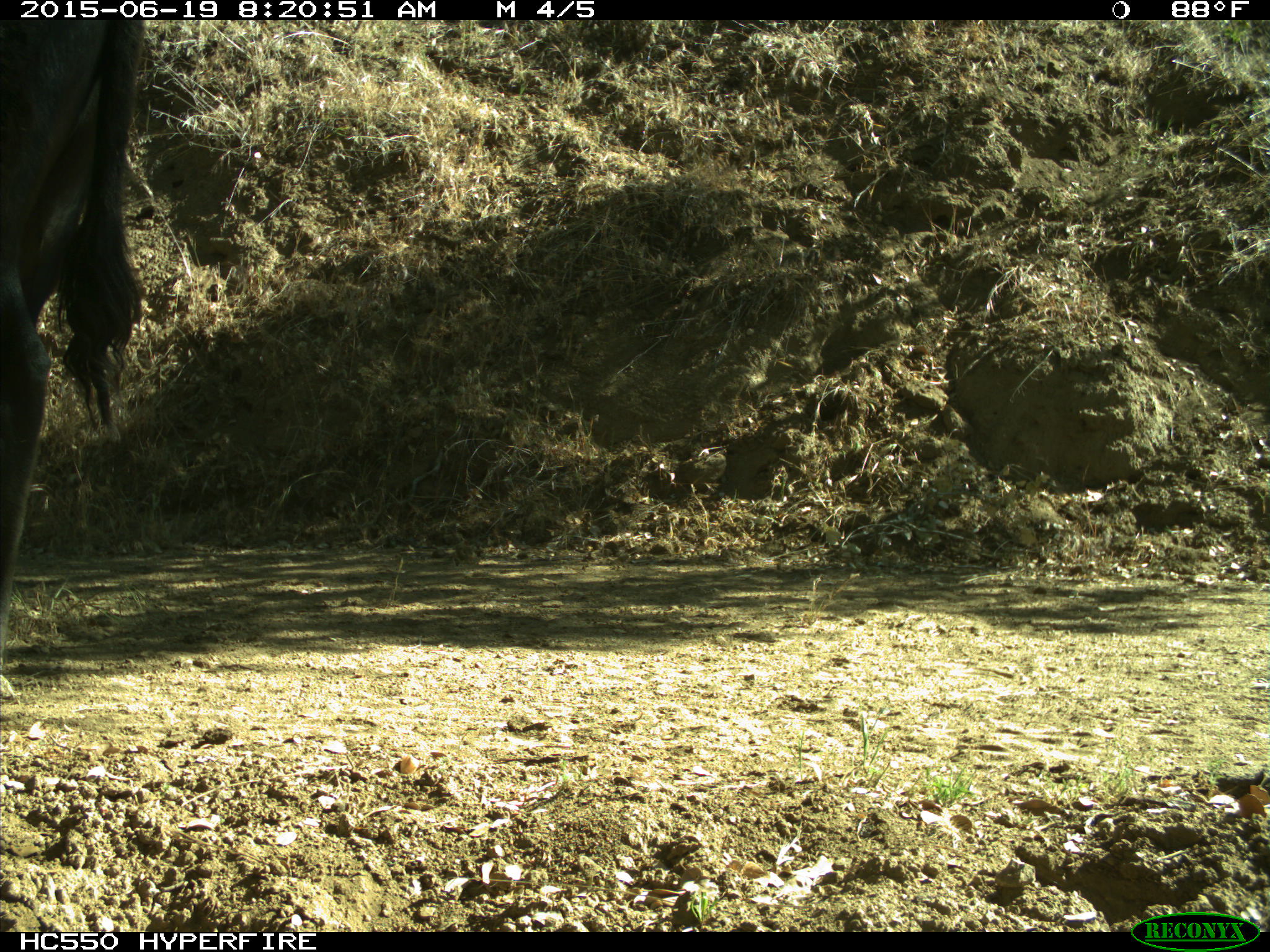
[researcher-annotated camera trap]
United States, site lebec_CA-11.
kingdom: Animalia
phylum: Chordata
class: Mammalia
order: Artiodactyla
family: Bovidae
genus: Bos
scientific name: Bos taurus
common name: domestic cow